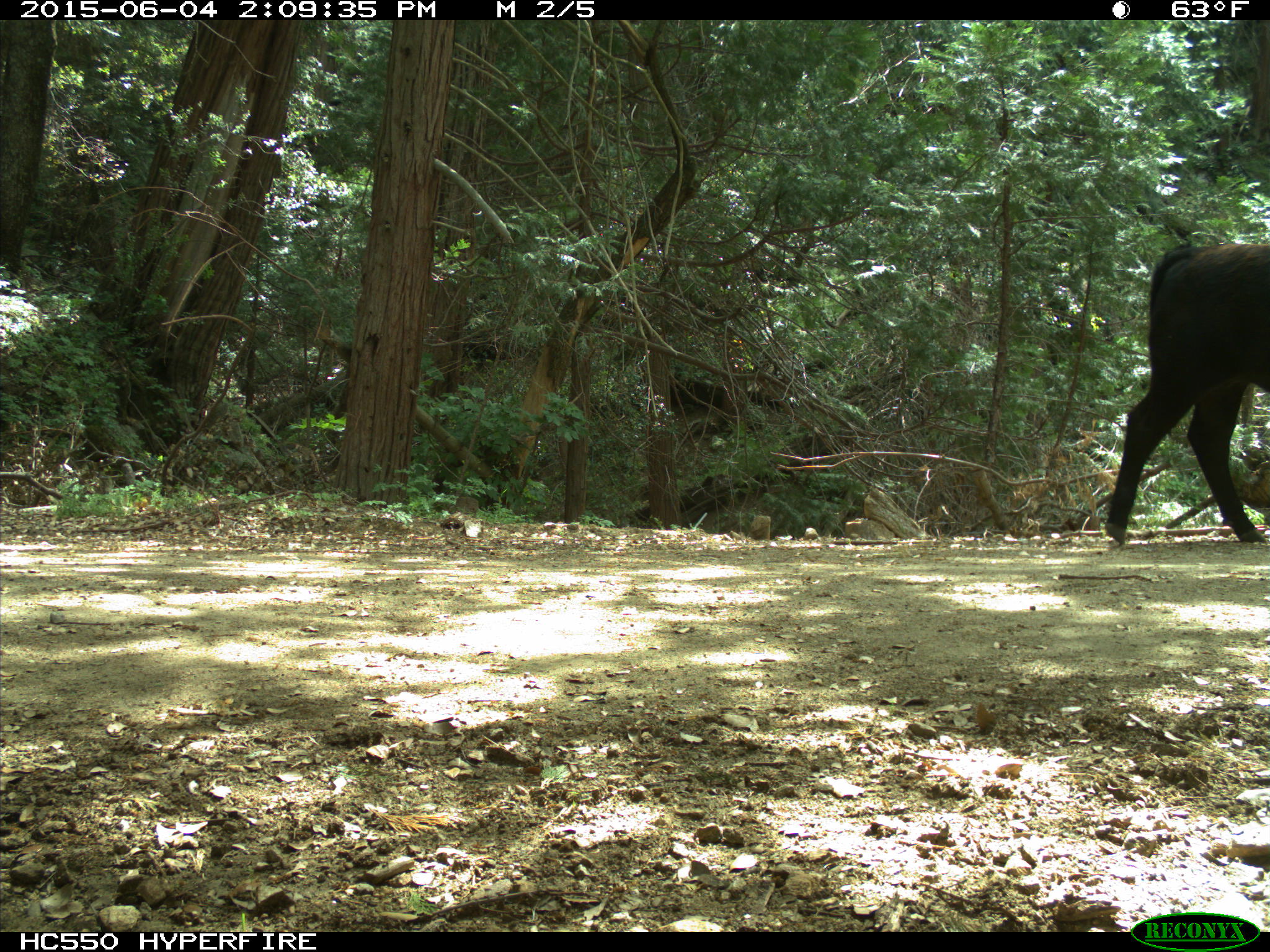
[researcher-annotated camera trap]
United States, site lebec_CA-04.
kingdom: Animalia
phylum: Chordata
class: Mammalia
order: Artiodactyla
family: Bovidae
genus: Bos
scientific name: Bos taurus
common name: domestic cow